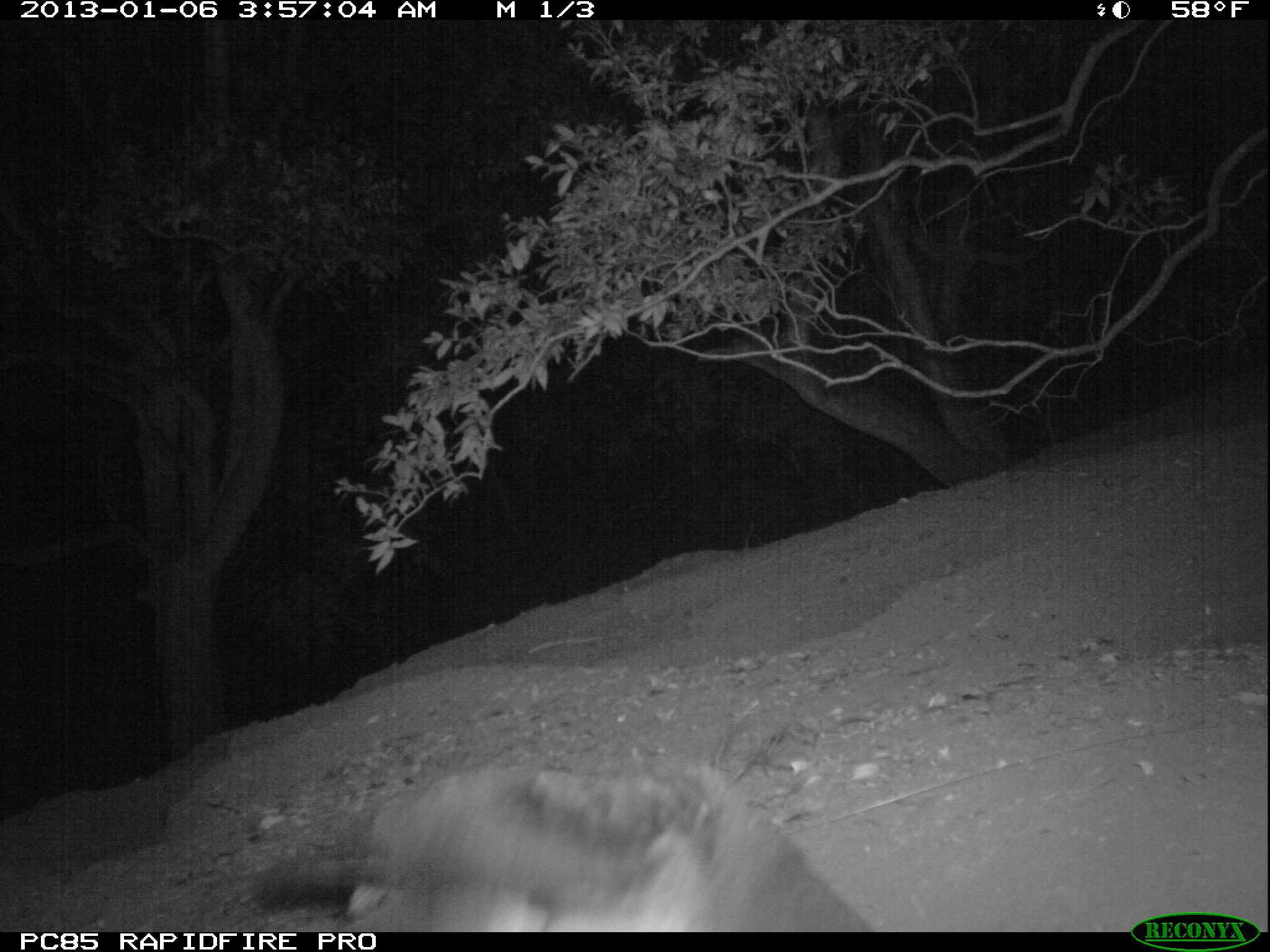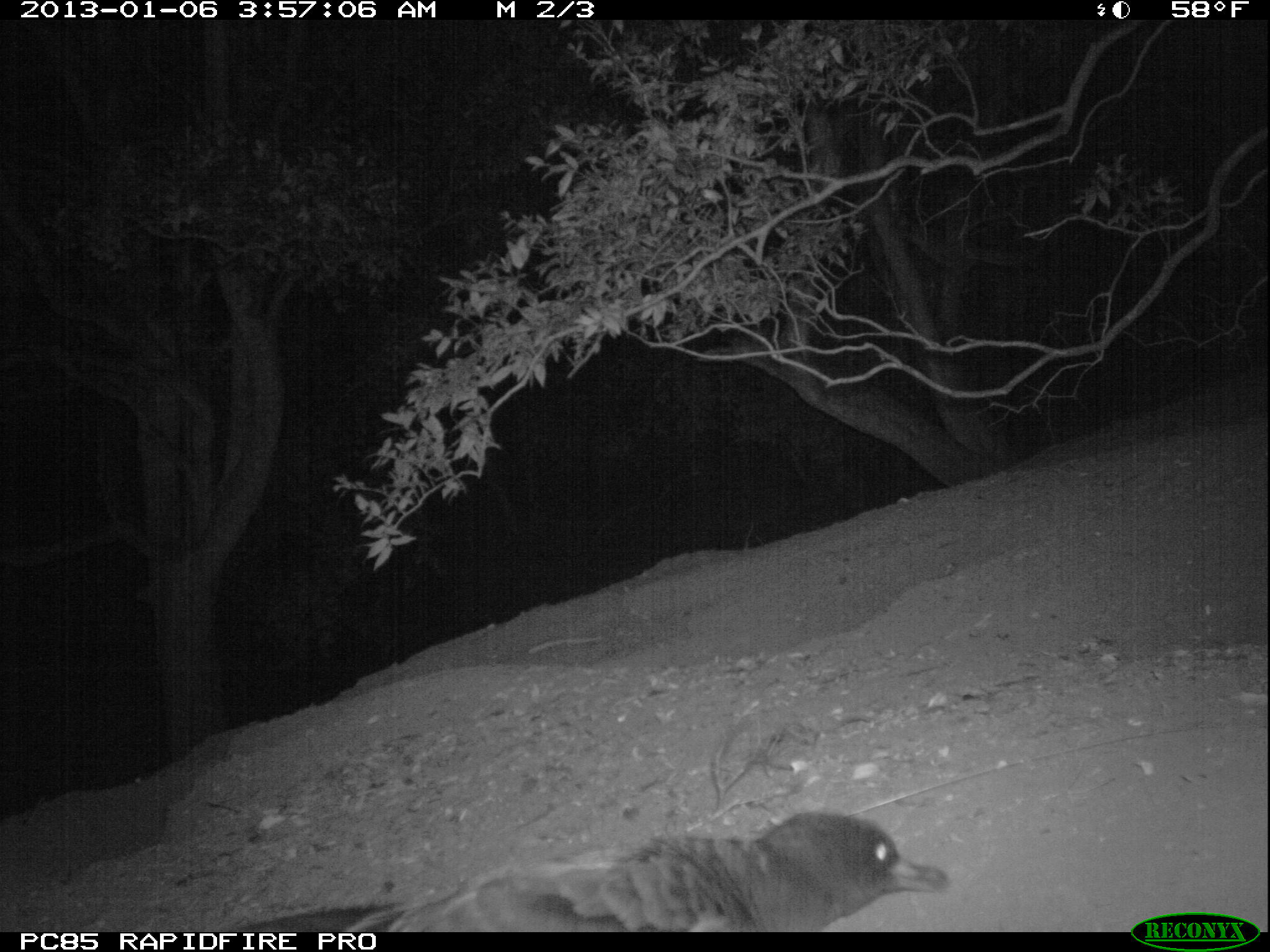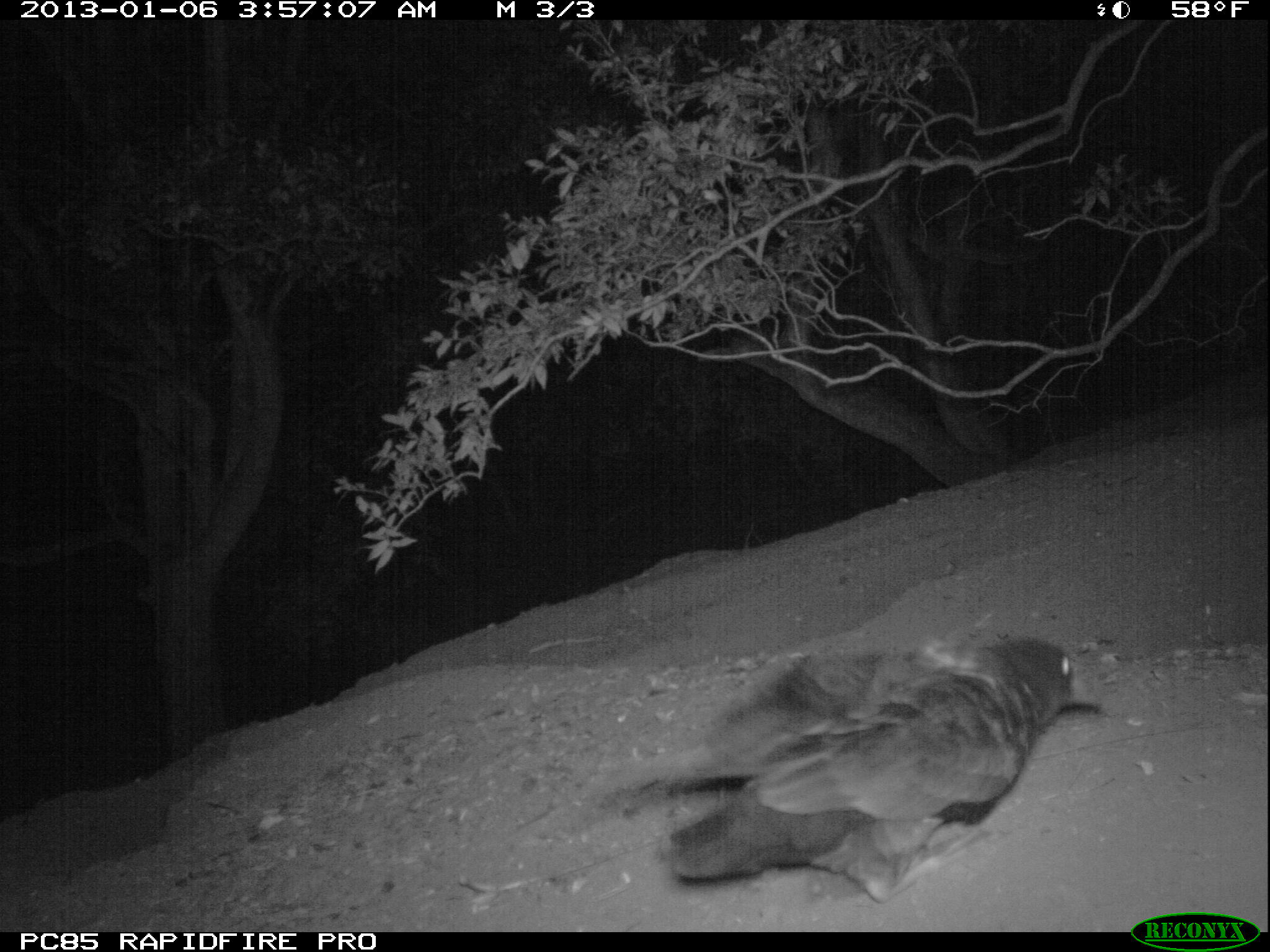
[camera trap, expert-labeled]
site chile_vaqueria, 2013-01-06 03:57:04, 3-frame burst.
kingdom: Animalia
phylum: Chordata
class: Aves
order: Procellariiformes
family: Procellariidae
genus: Calonectris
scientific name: Calonectris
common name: shearwater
Shearwater (Calonectris).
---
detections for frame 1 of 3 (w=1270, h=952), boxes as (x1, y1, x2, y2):
shearwater: (257, 757, 876, 933)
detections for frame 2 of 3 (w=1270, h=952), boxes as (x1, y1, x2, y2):
shearwater: (341, 805, 956, 934)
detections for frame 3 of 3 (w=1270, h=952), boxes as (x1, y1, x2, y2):
shearwater: (604, 633, 1101, 909)